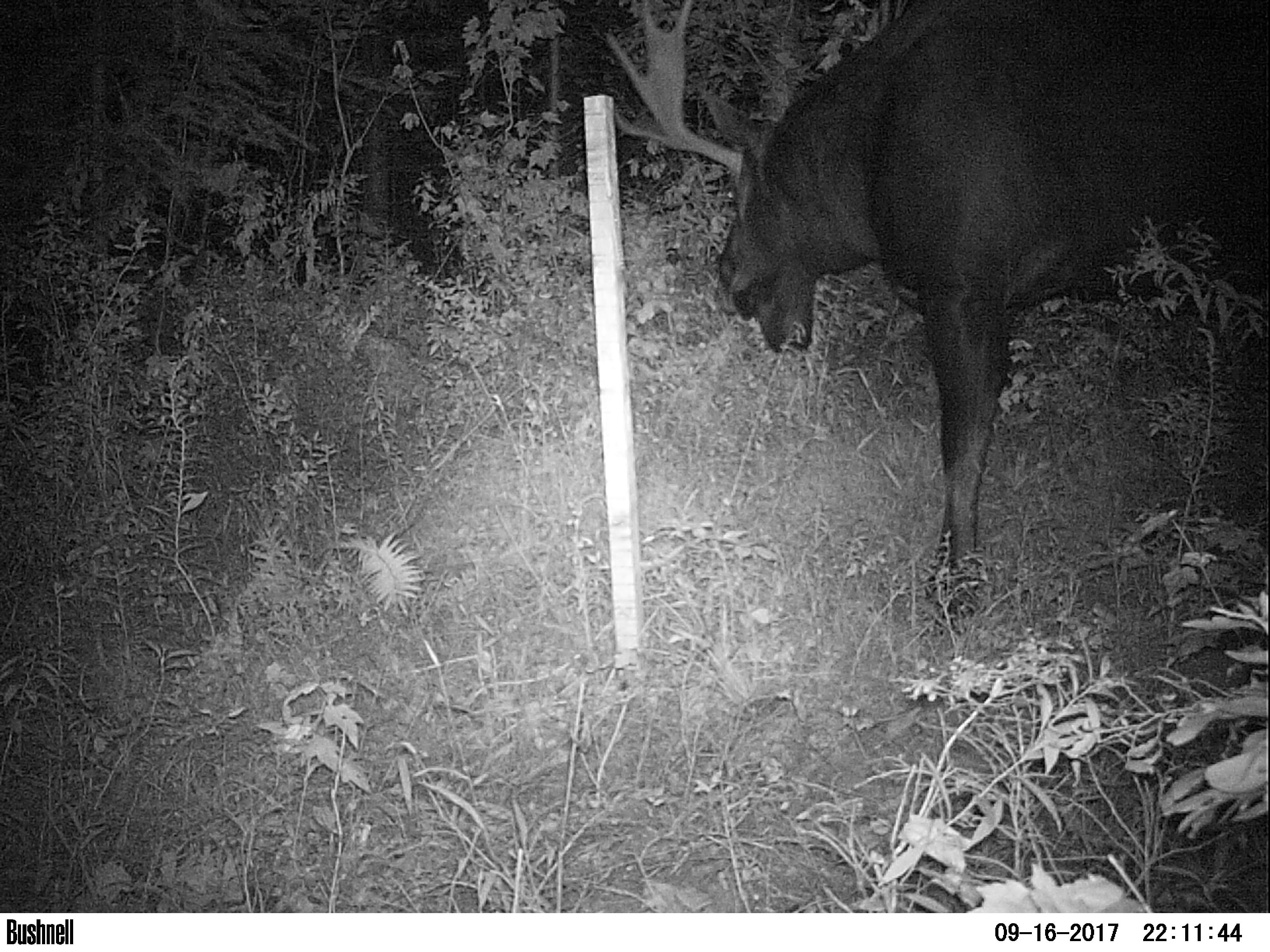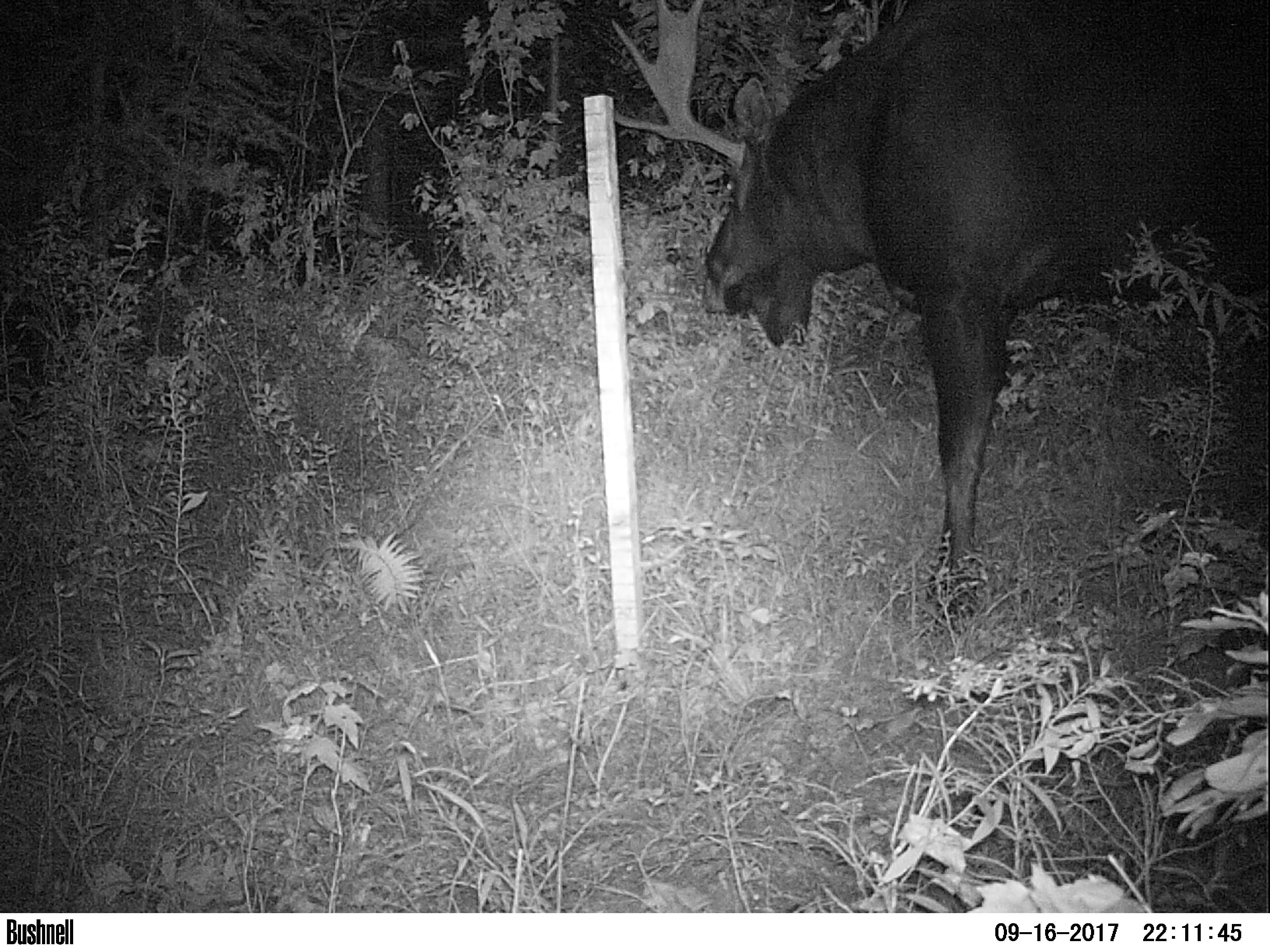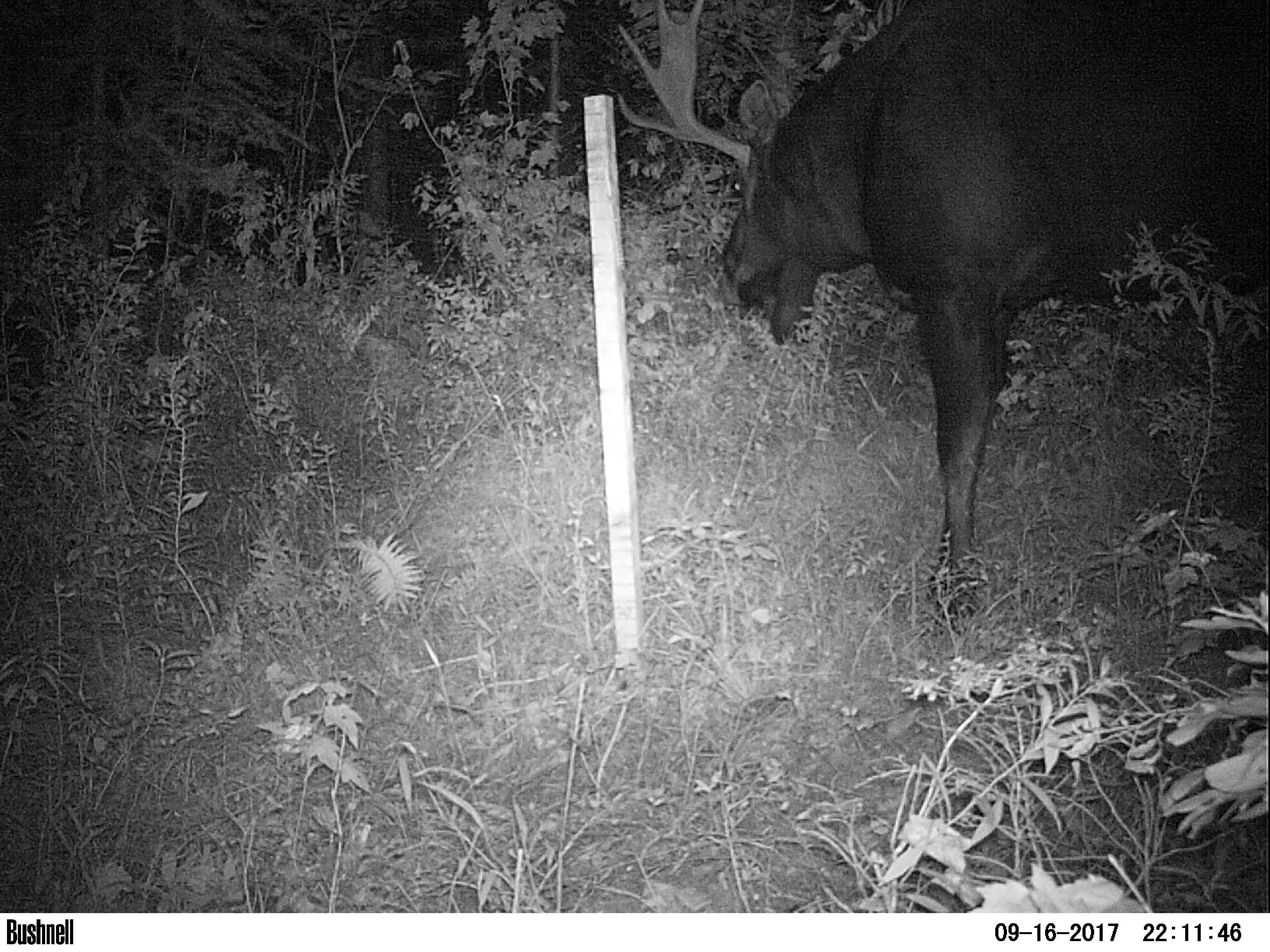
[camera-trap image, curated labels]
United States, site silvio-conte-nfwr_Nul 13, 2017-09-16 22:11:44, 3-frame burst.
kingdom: Animalia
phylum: Chordata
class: Mammalia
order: Artiodactyla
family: Cervidae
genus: Alces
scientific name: Alces alces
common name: moose